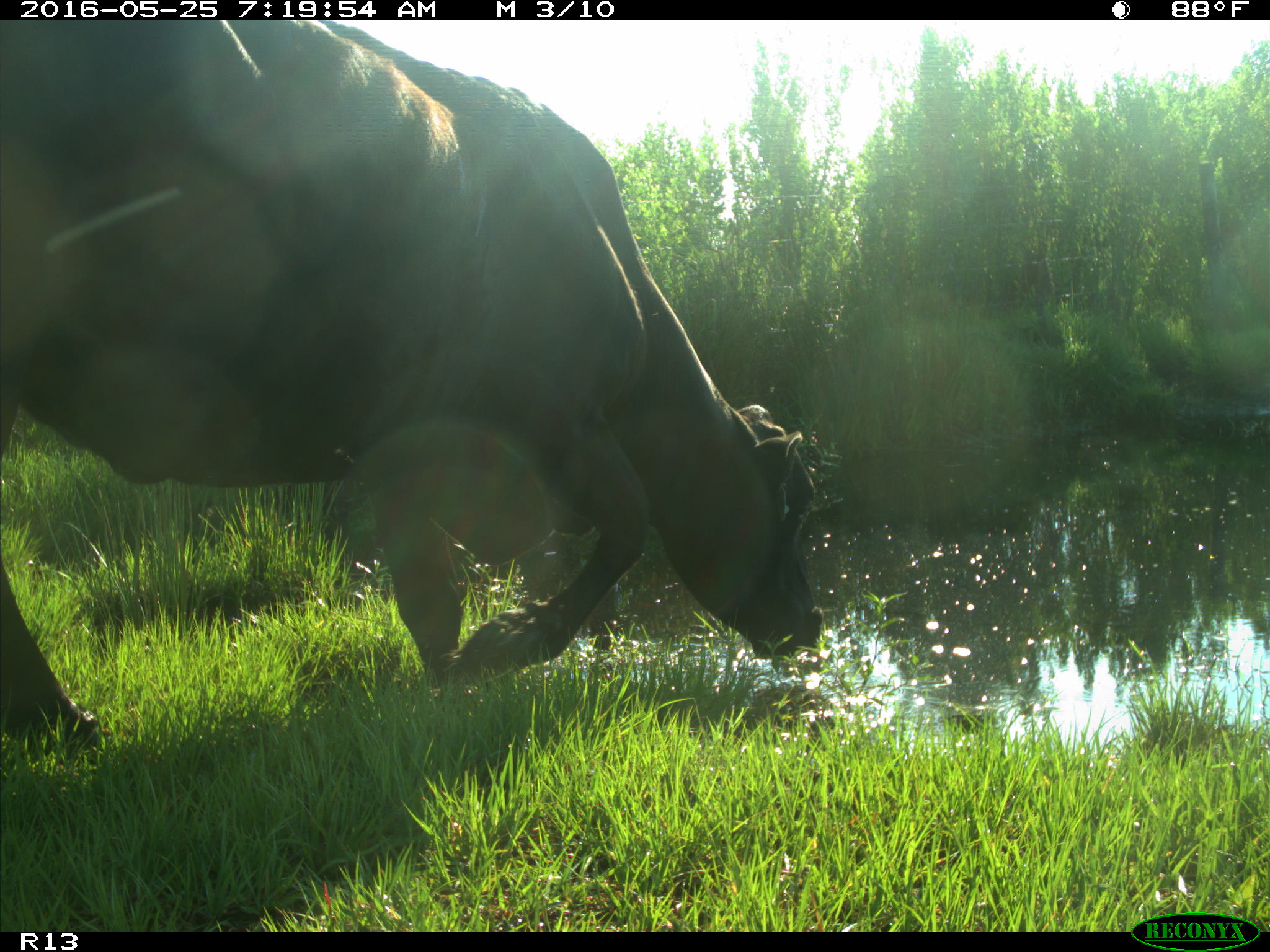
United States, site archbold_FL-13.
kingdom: Animalia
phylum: Chordata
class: Mammalia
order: Artiodactyla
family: Bovidae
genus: Bos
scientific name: Bos taurus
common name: domestic cow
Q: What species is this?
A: Bos taurus (domestic cow).